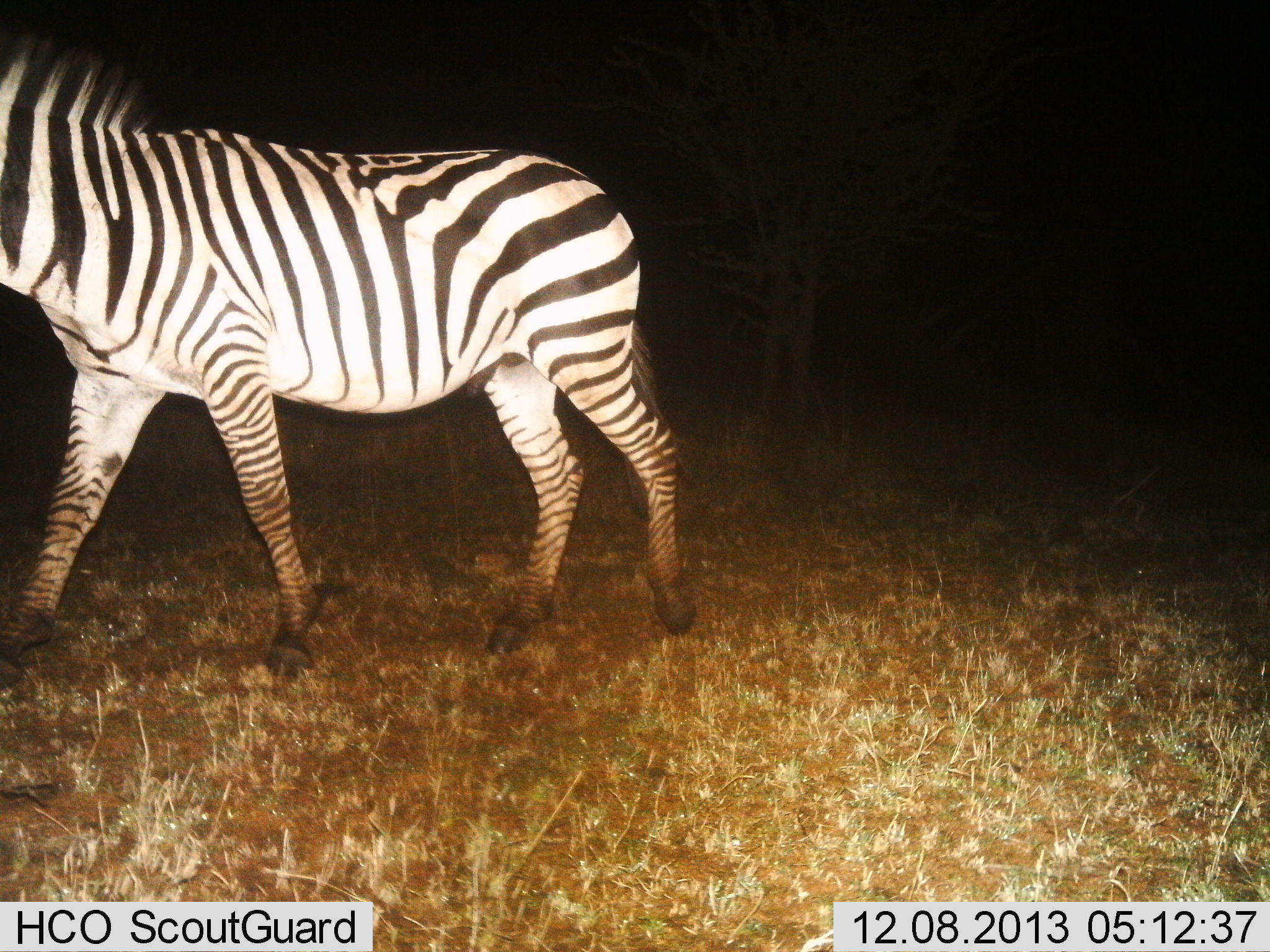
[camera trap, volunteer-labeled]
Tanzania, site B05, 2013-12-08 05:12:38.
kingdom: Animalia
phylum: Chordata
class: Mammalia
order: Perissodactyla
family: Equidae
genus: Equus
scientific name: Equus quagga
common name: plains zebra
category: zebra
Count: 1.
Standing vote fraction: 20%.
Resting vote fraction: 0%.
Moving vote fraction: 80%.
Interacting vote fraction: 0%.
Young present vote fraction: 0%.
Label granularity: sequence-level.